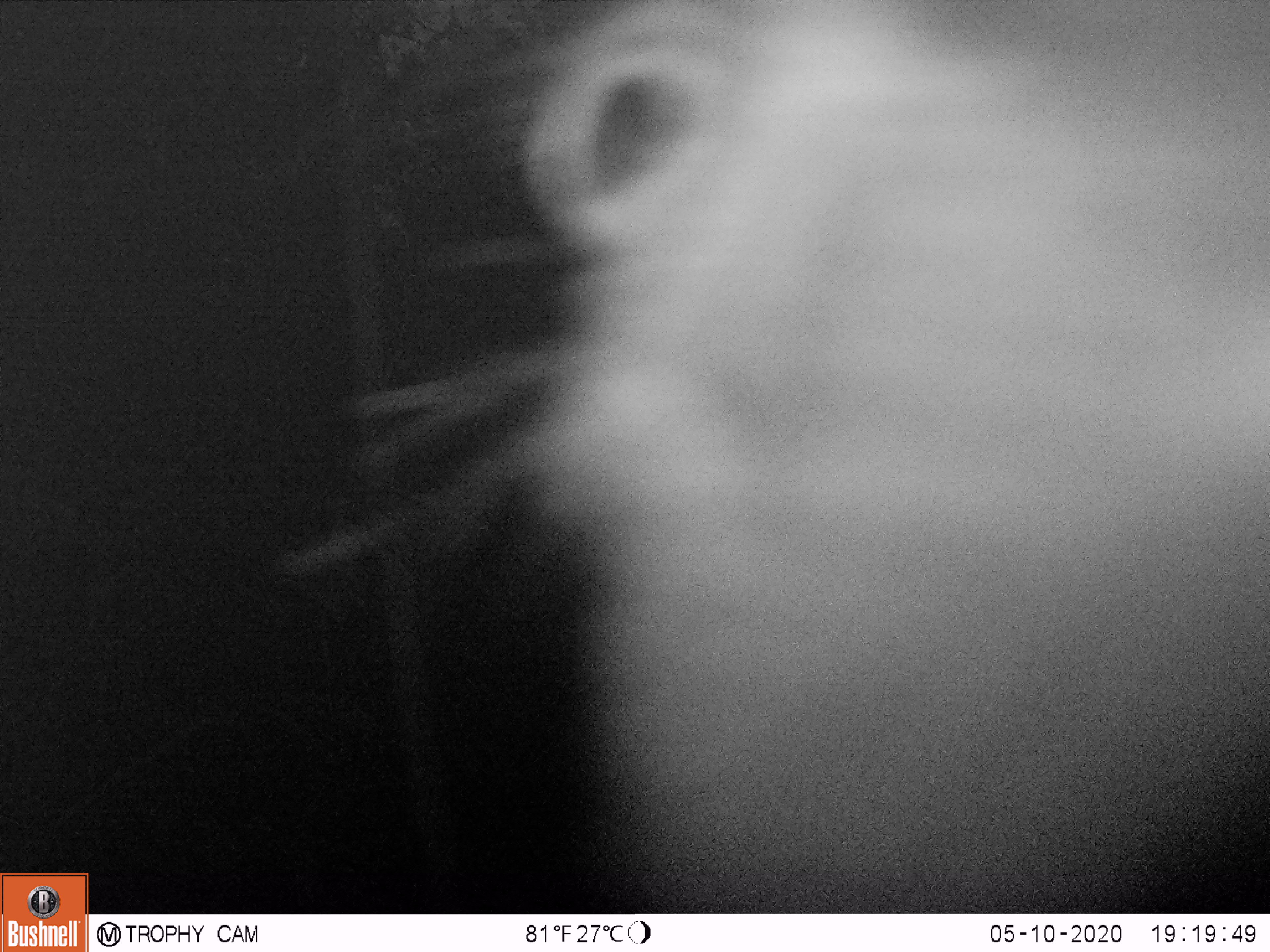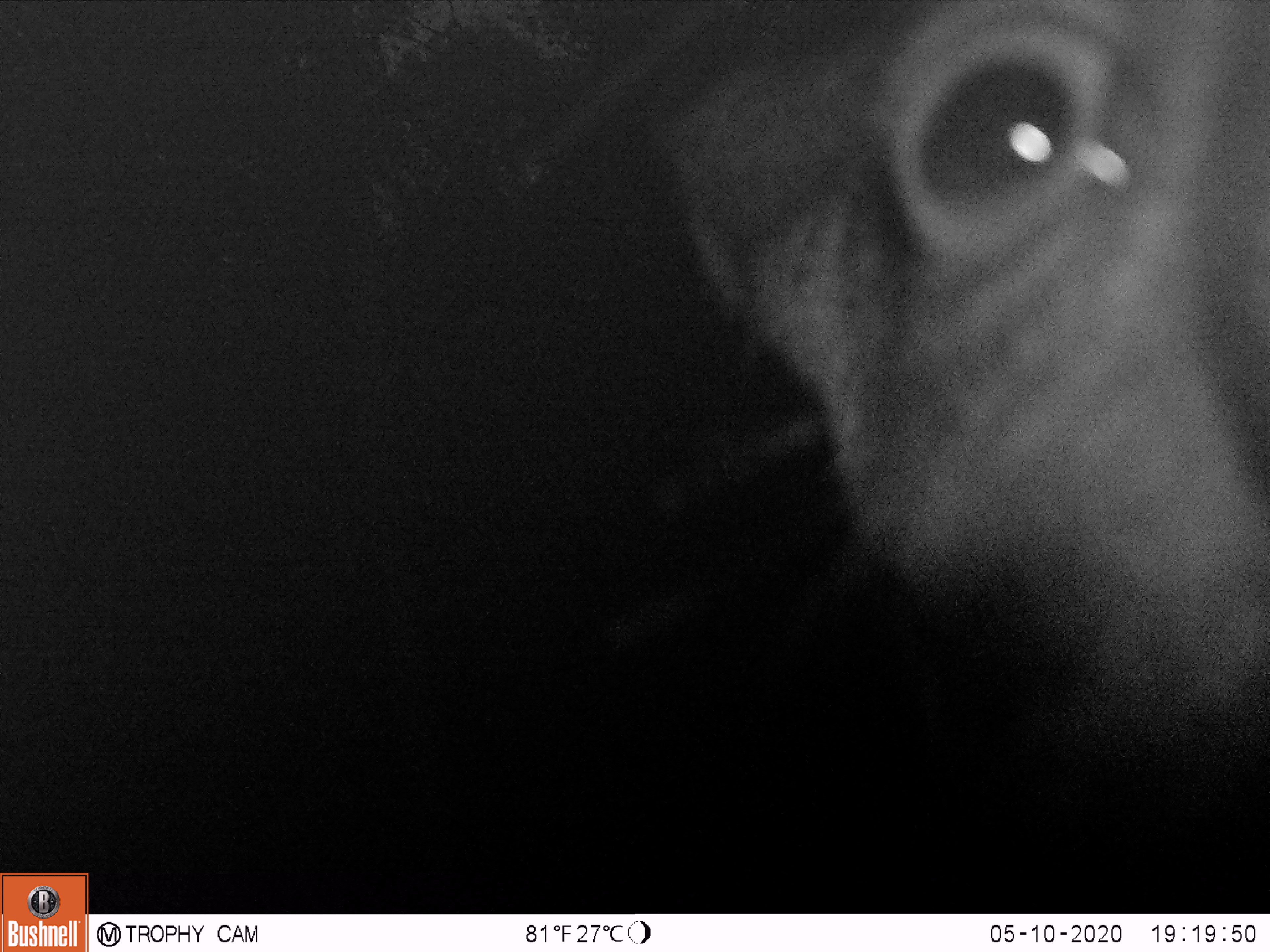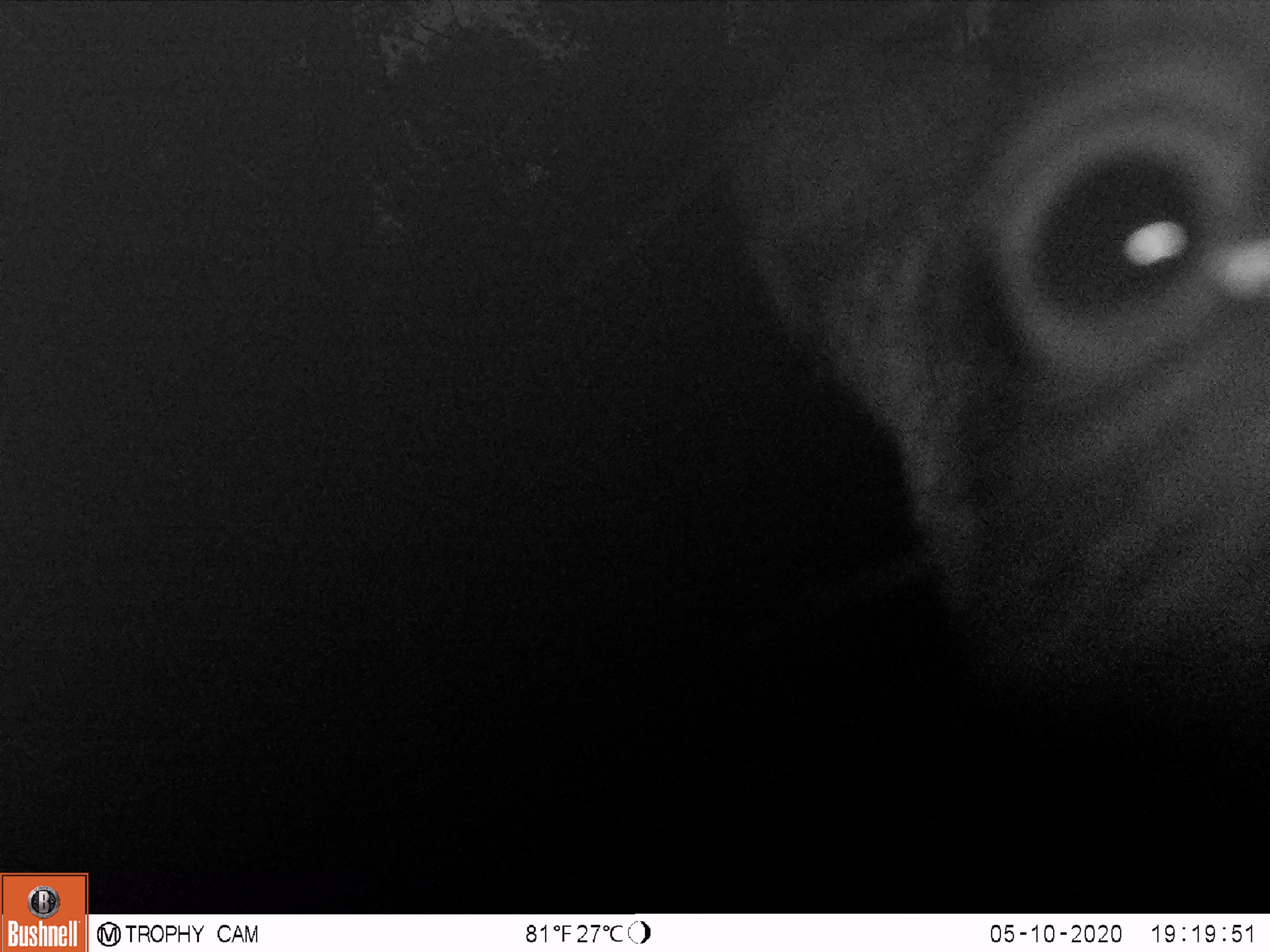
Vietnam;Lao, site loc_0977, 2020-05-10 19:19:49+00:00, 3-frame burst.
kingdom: Animalia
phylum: Chordata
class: Mammalia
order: Artiodactyla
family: Bovidae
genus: Capricornis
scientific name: Capricornis sumatraensis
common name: chinese serow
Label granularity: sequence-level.